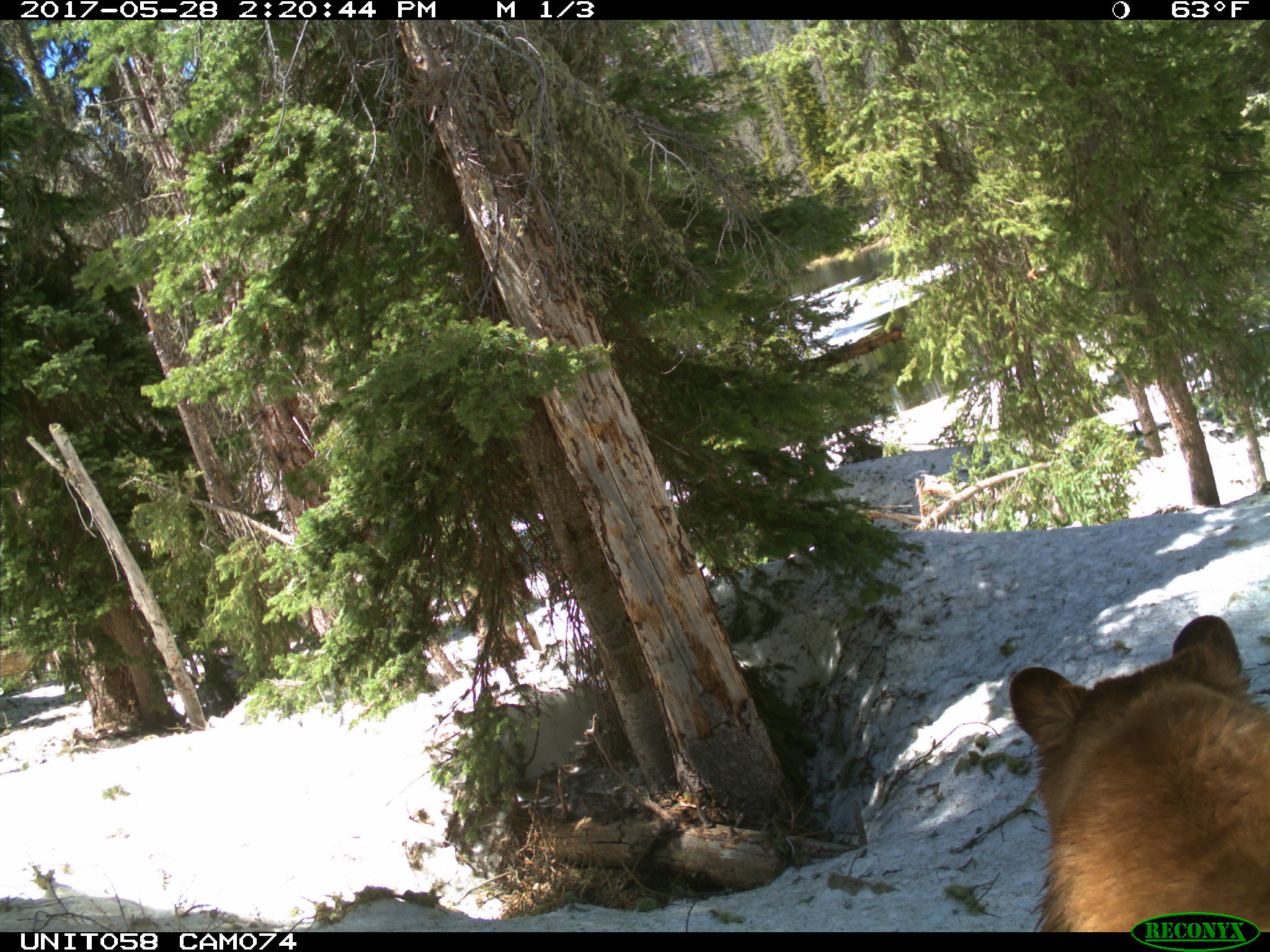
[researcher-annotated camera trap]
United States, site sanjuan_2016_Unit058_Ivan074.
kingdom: Animalia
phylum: Chordata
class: Mammalia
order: Carnivora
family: Ursidae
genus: Ursus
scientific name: Ursus americanus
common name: american black bear